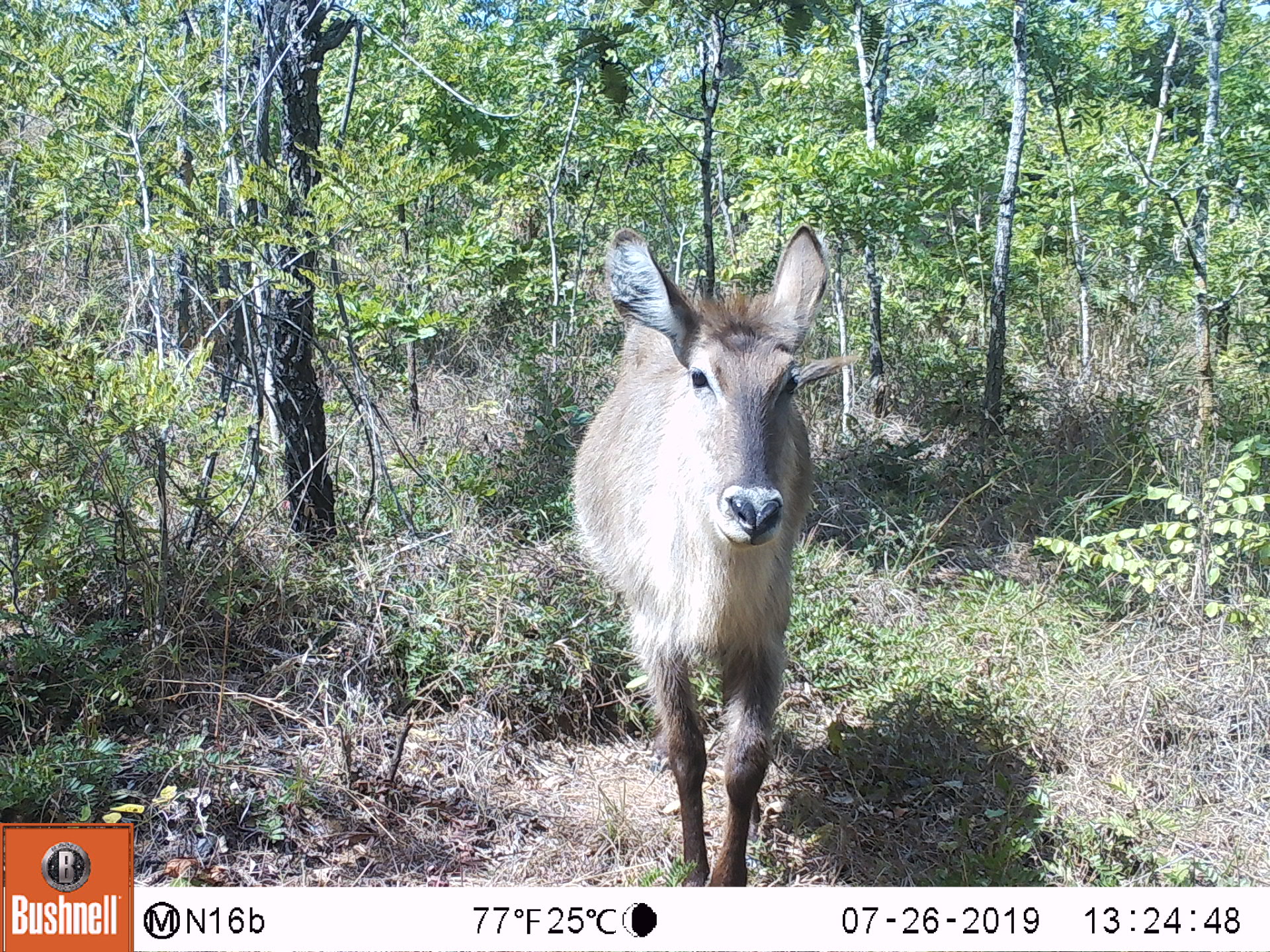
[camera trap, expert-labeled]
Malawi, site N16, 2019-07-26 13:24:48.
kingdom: Animalia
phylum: Chordata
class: Mammalia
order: Artiodactyla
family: Bovidae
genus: Kobus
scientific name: Kobus ellipsiprymnus ellipsiprymnus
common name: common waterbuck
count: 1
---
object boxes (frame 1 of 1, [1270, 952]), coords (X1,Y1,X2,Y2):
common waterbuck: (572,220,826,883)